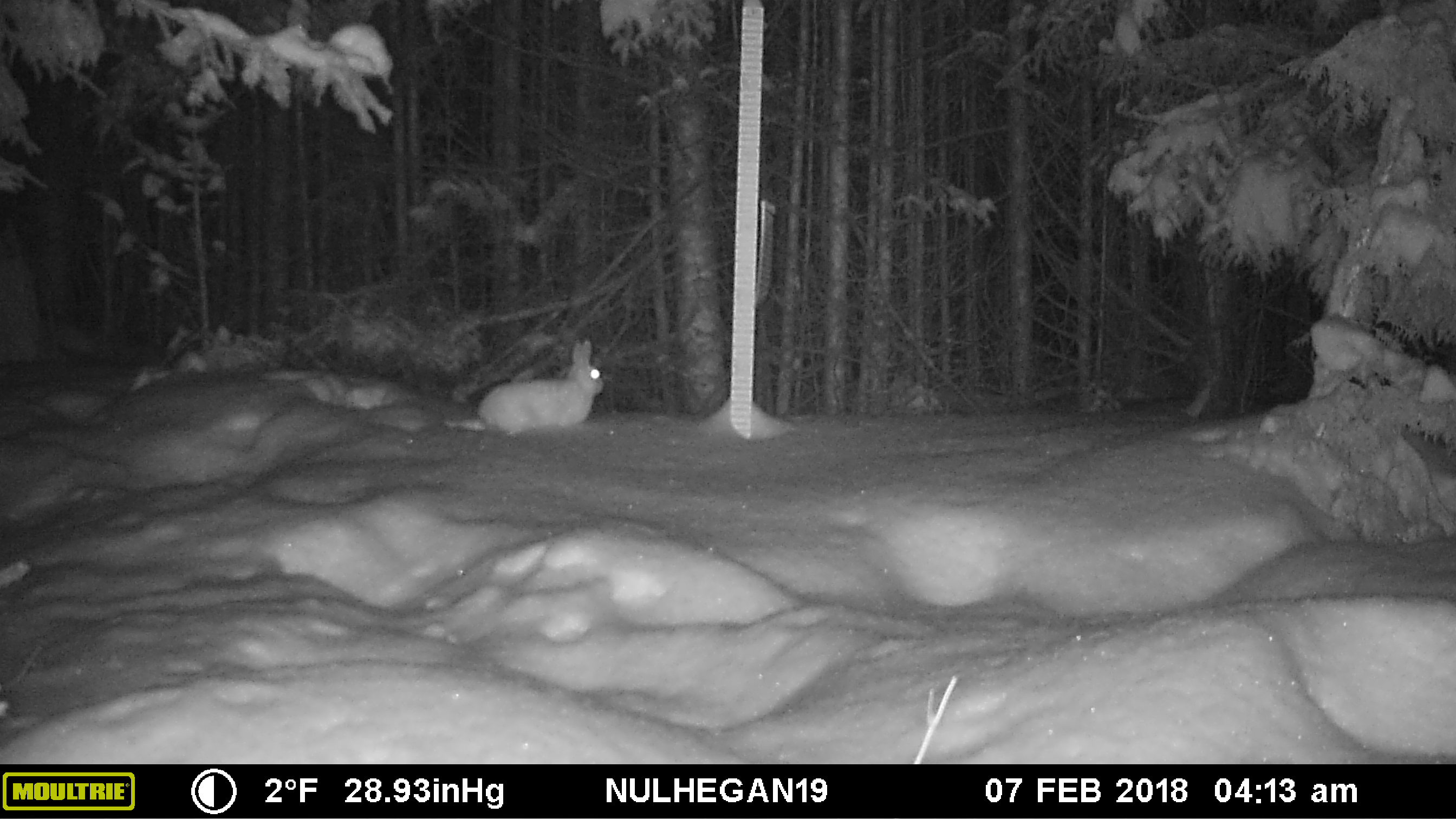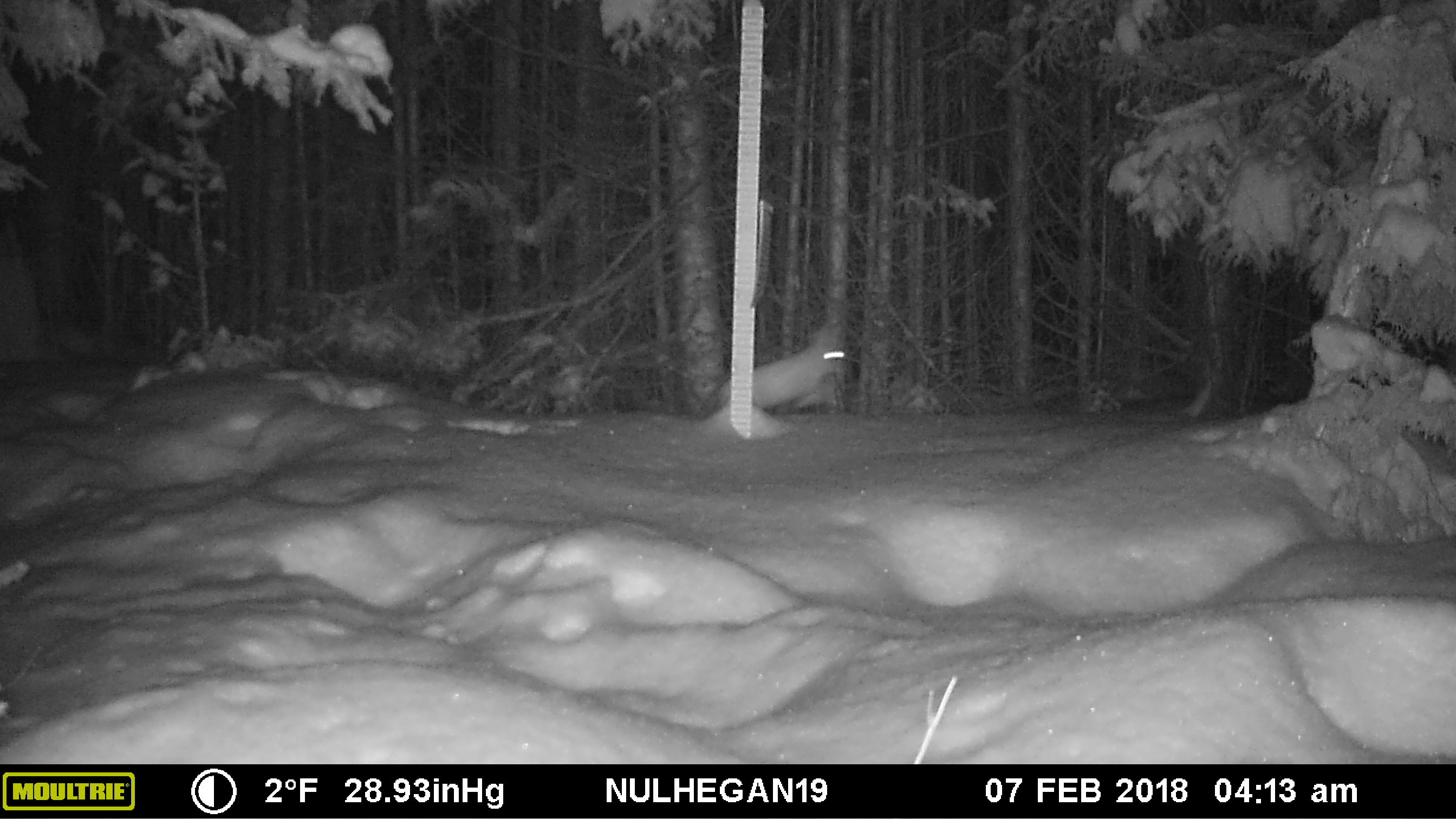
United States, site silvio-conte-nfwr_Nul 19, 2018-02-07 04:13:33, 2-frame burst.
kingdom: Animalia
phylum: Chordata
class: Mammalia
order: Lagomorpha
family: Leporidae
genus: Lepus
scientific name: Lepus americanus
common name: snowshoe hare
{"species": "snowshoe hare (Lepus americanus)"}